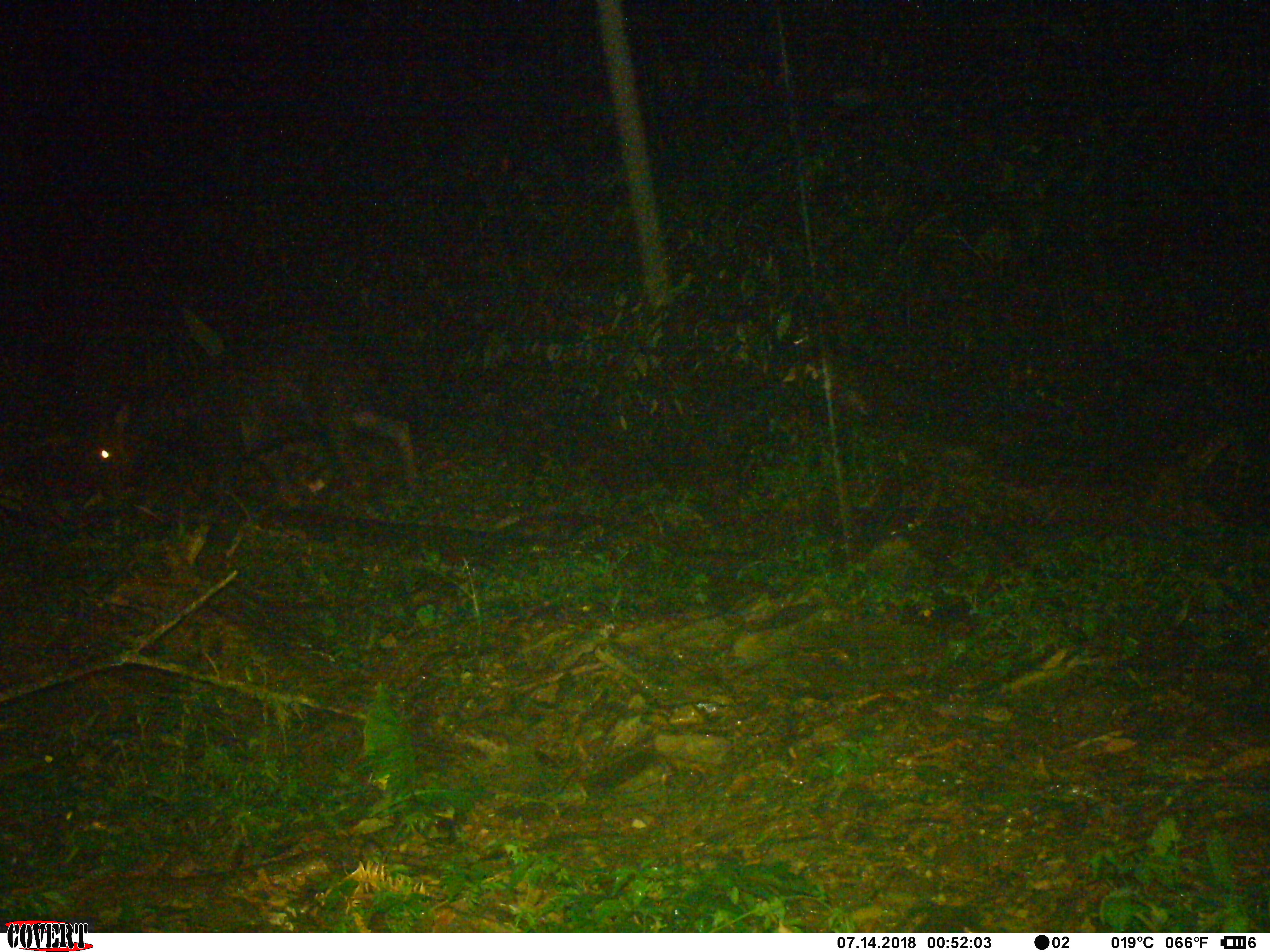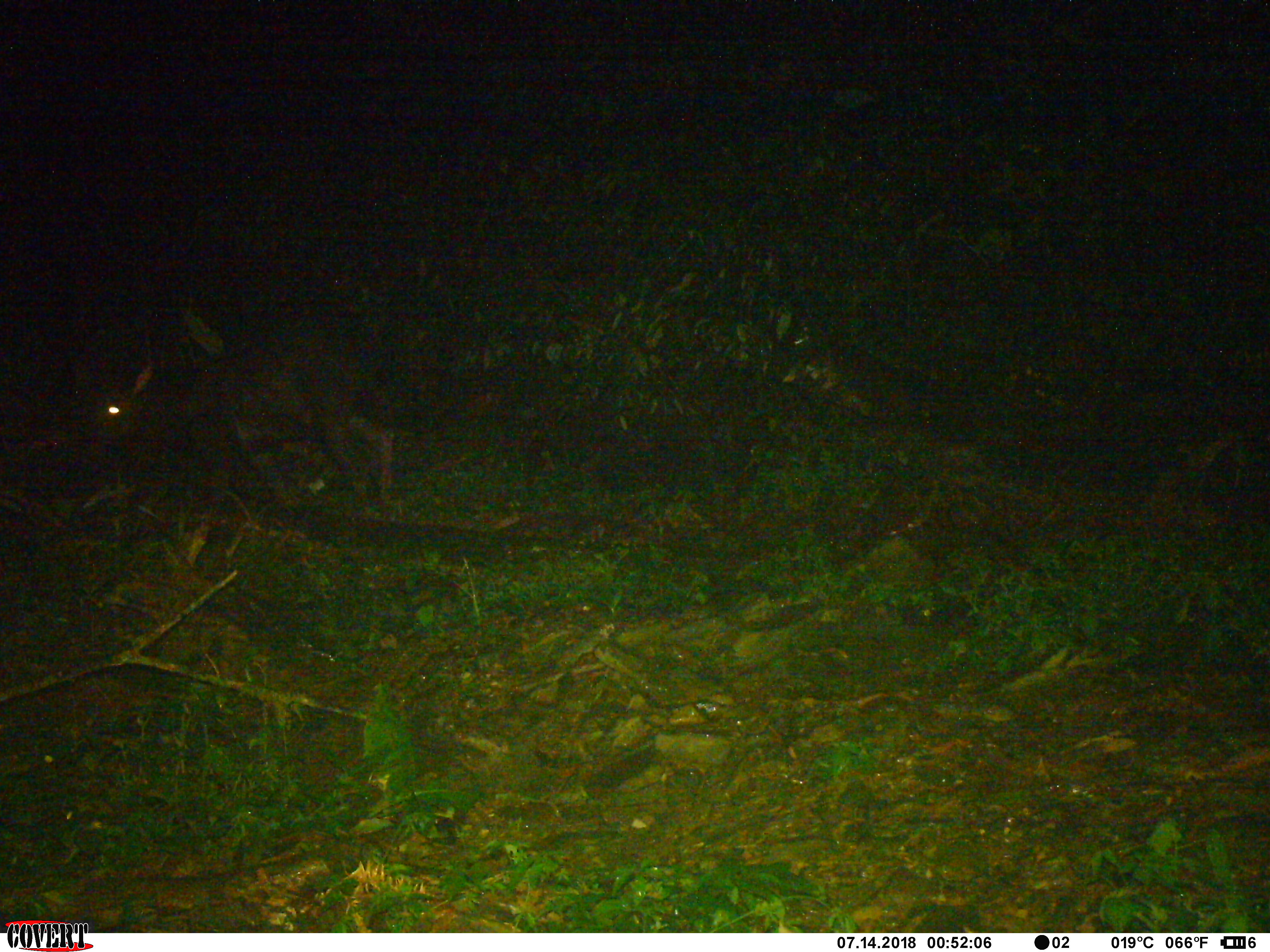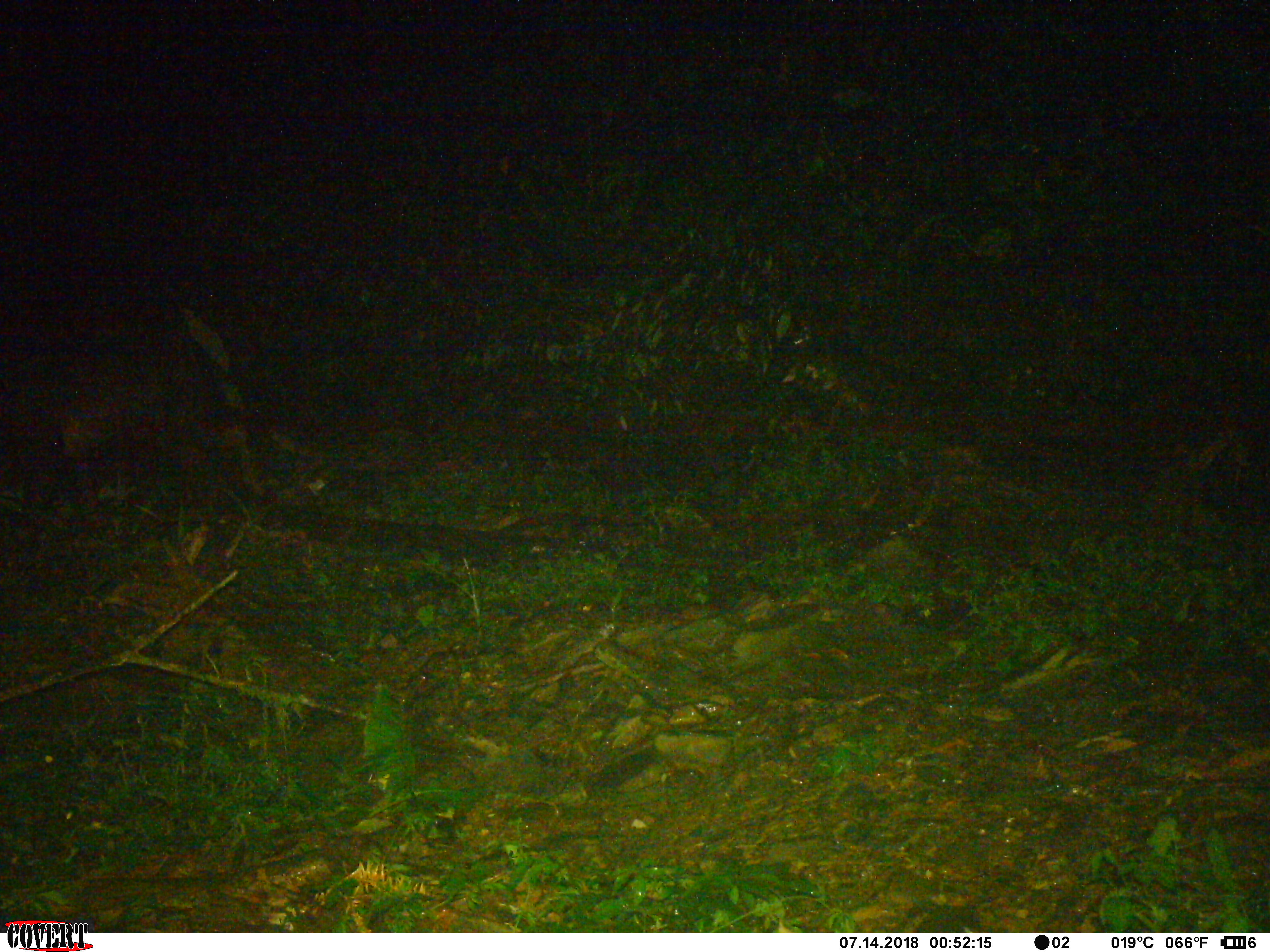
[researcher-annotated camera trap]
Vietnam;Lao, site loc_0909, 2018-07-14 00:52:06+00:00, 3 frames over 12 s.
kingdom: Animalia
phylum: Chordata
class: Mammalia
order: Artiodactyla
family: Bovidae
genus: Capricornis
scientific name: Capricornis sumatraensis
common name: chinese serow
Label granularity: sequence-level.